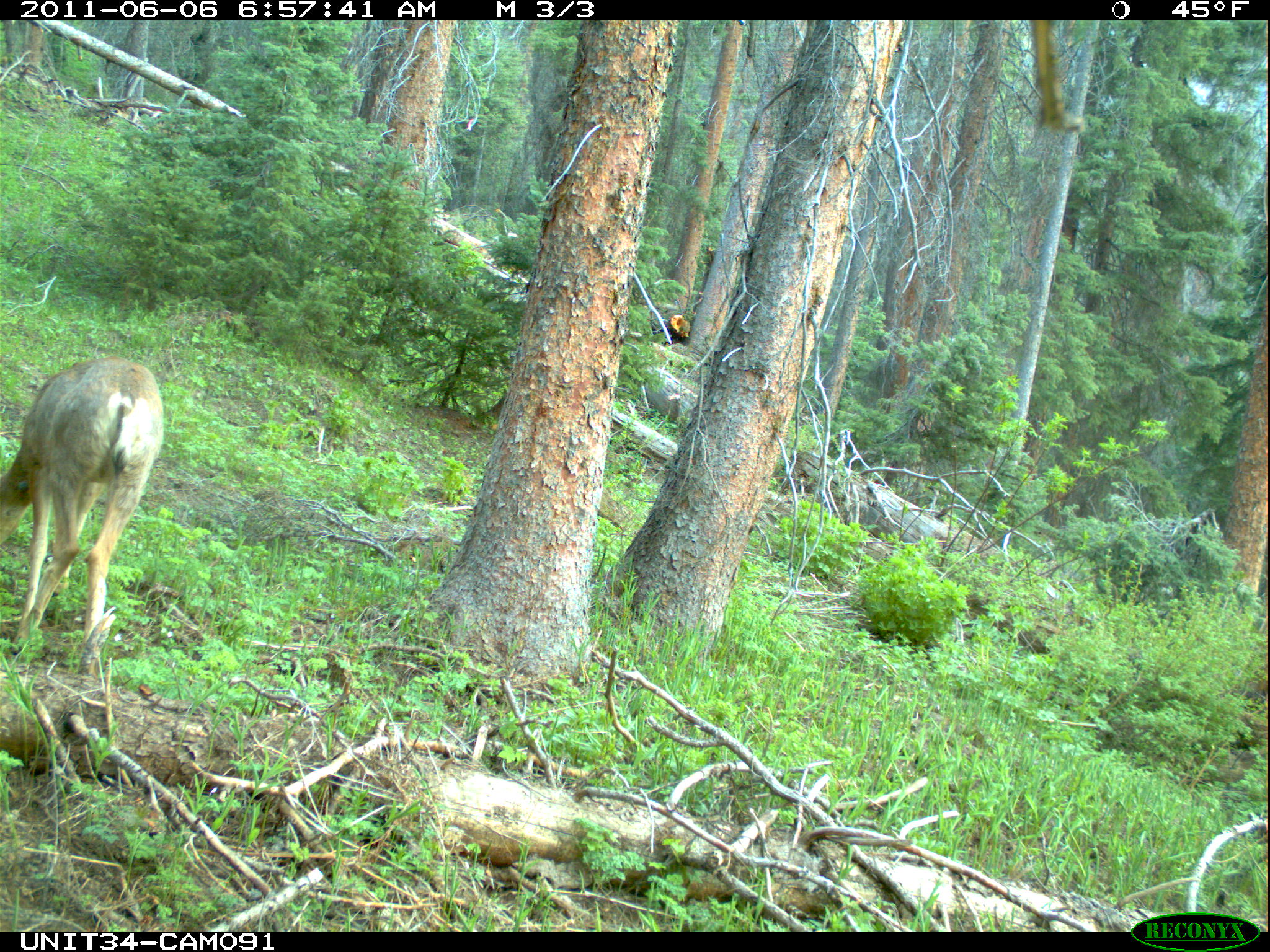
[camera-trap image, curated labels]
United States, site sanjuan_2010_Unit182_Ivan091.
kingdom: Animalia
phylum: Chordata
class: Mammalia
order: Artiodactyla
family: Cervidae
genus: Odocoileus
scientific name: Odocoileus hemionus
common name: mule deer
Odocoileus hemionus (mule deer).